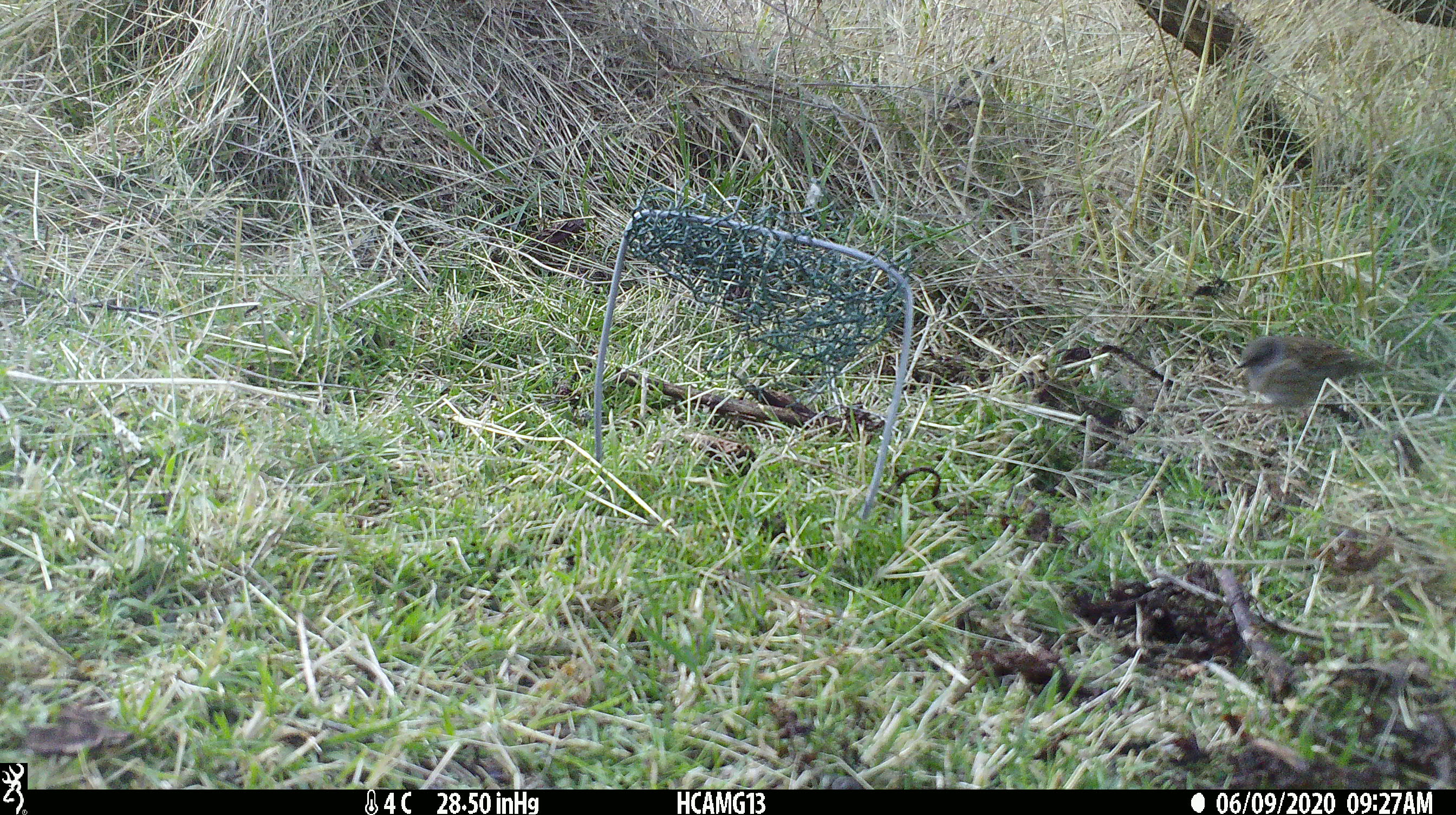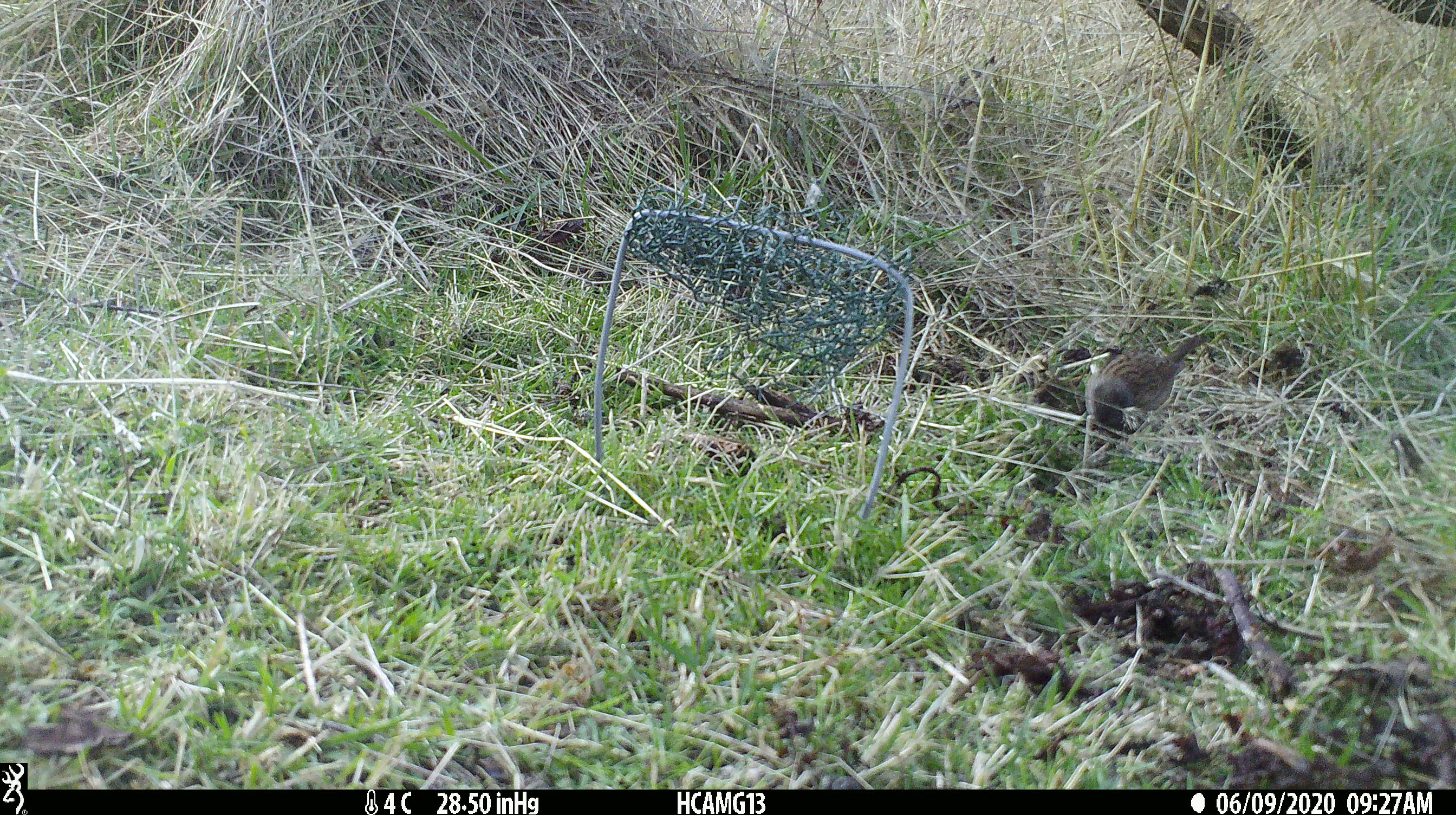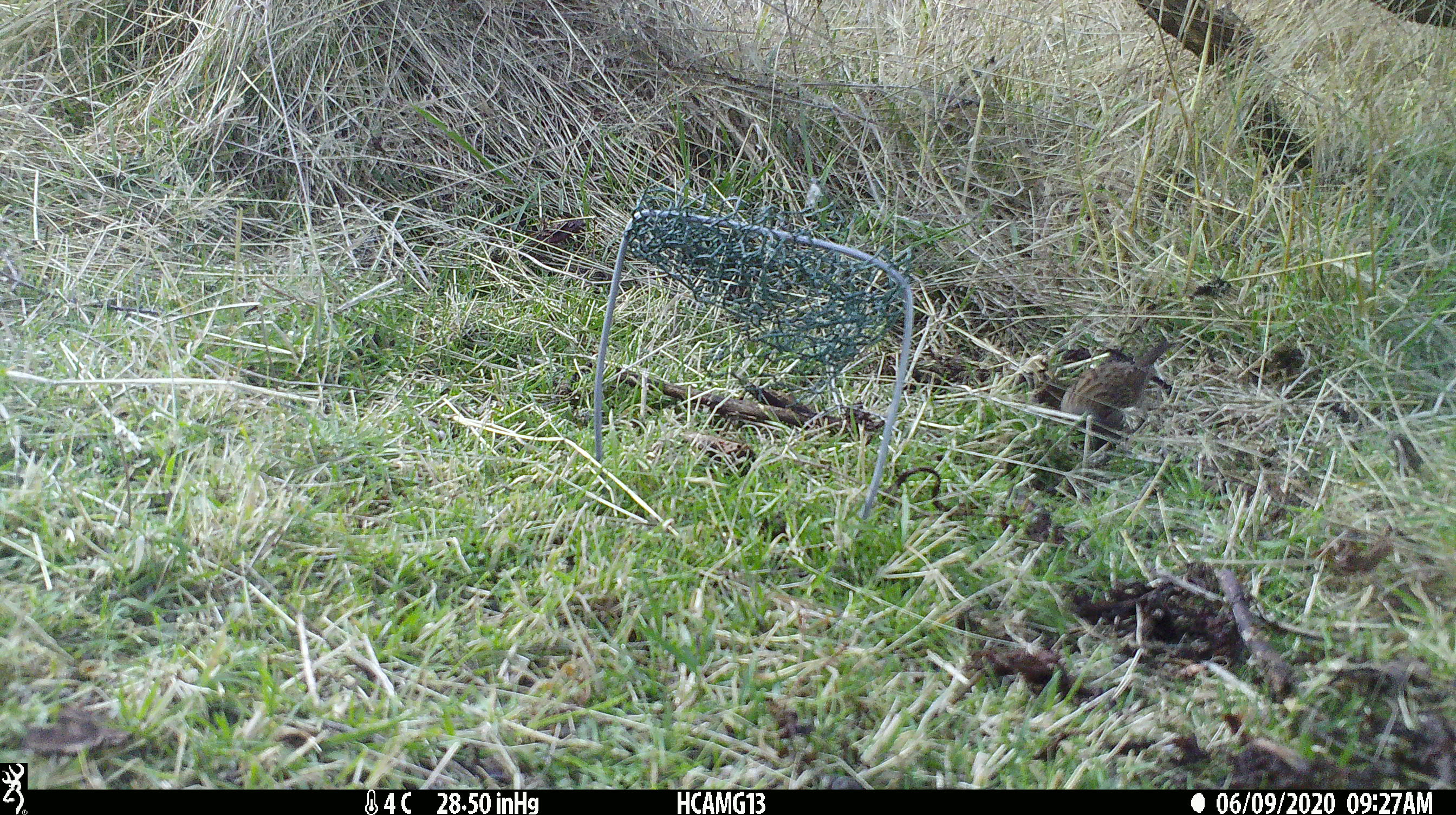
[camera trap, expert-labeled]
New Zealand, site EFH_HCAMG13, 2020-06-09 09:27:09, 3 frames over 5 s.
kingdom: Animalia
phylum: Chordata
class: Aves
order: Passeriformes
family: Prunellidae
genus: Prunella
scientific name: Prunella modularis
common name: dunnock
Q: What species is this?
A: Dunnock (Prunella modularis).